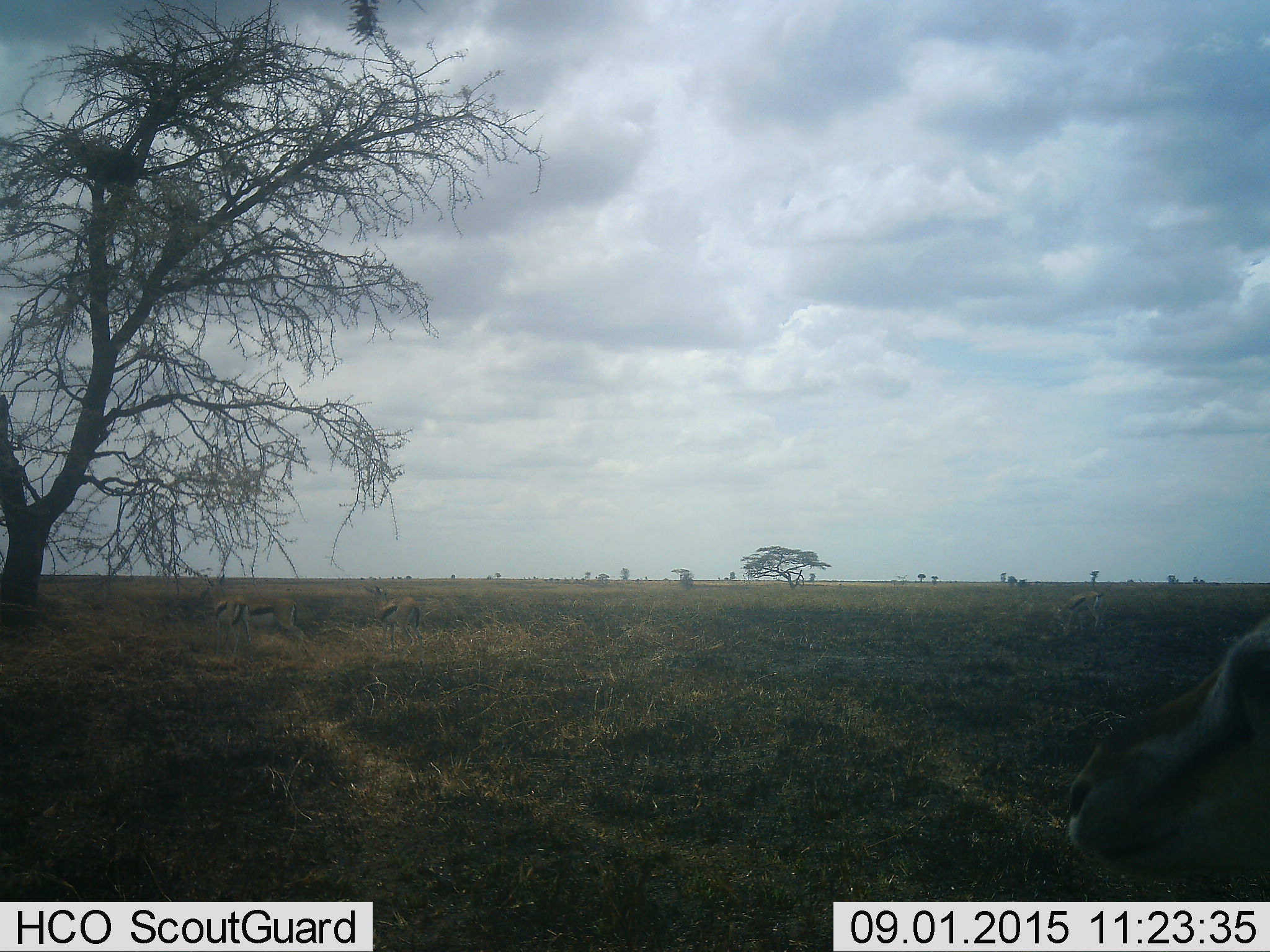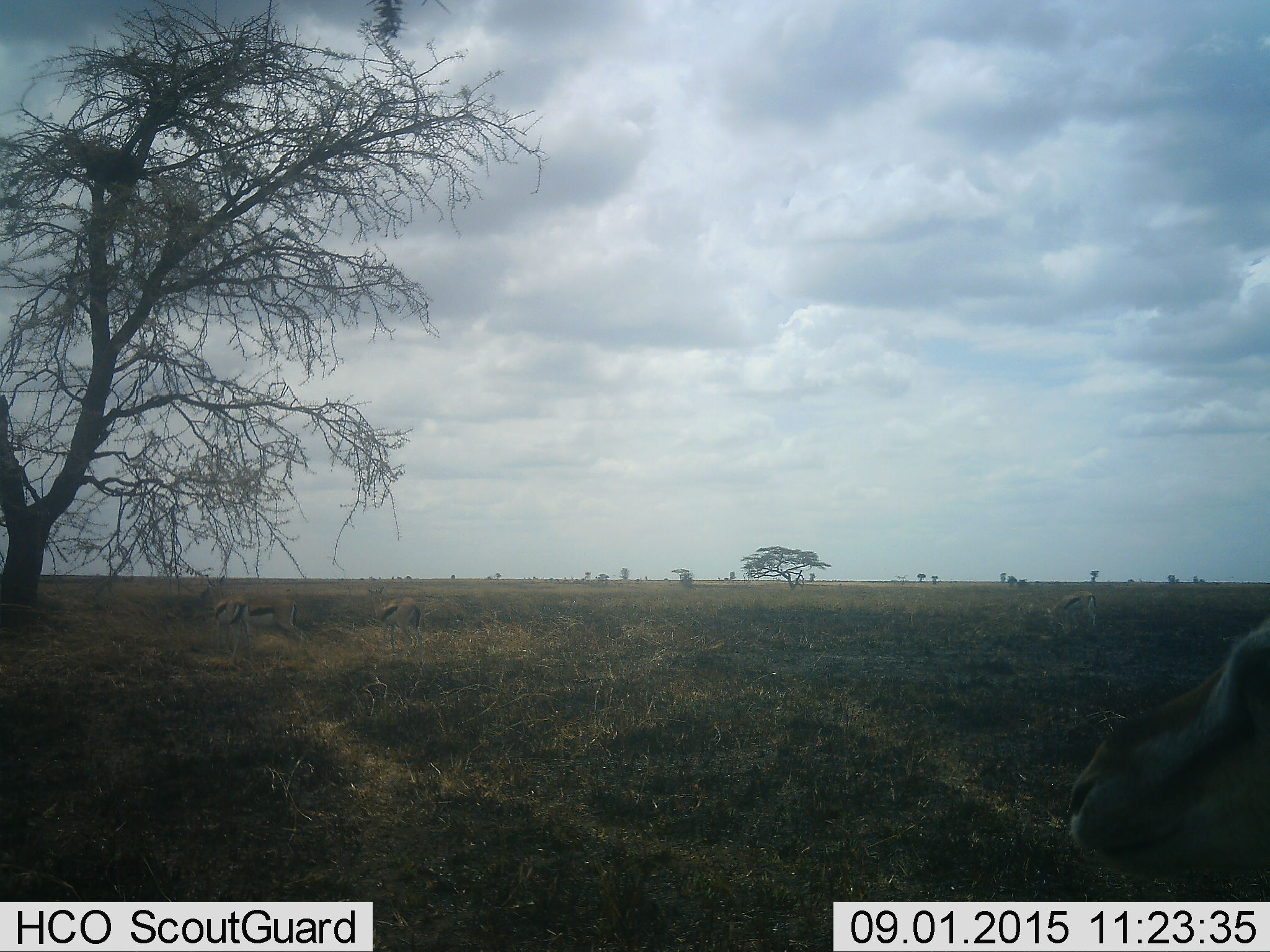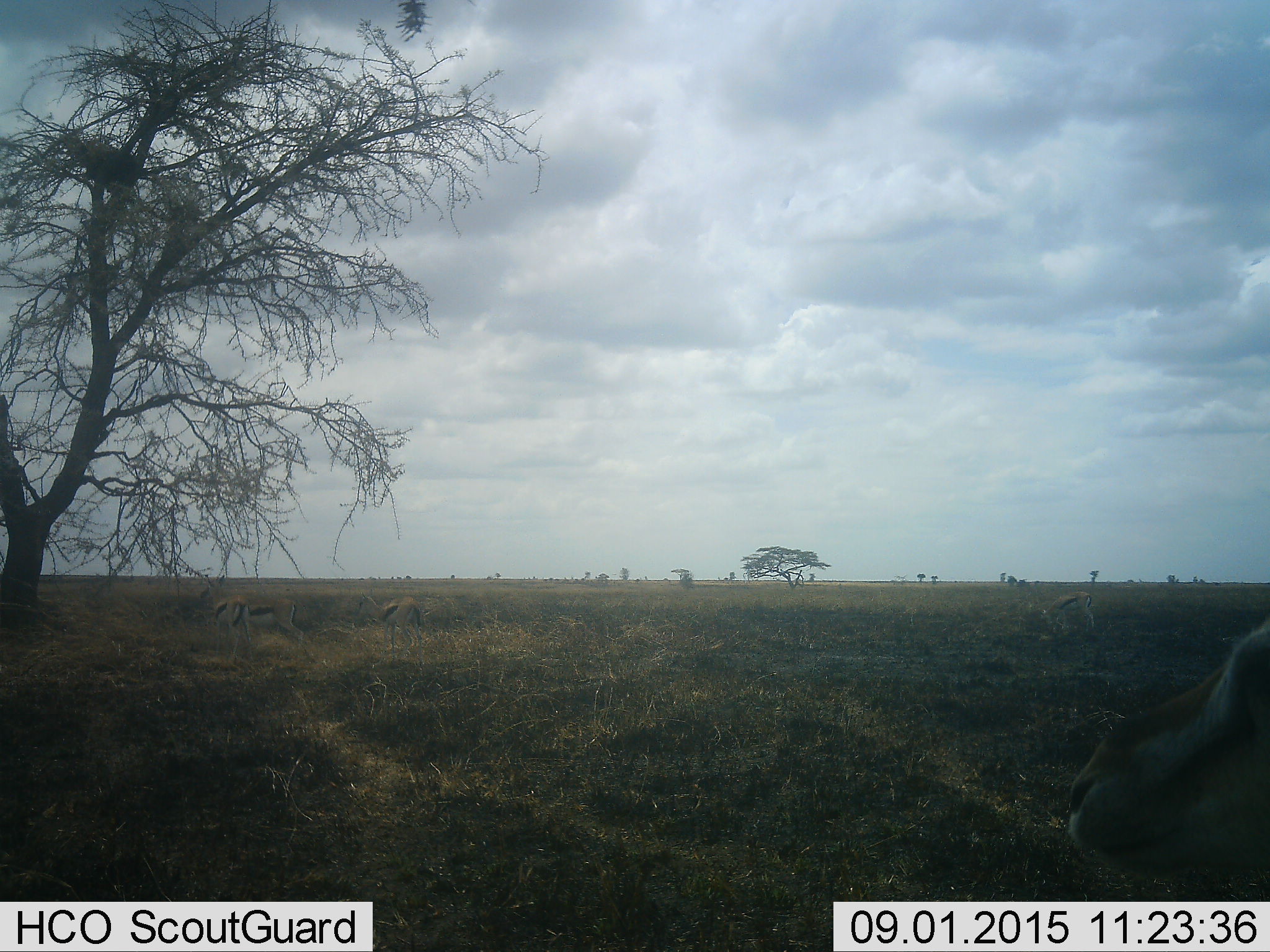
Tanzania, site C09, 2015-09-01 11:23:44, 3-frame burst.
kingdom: Animalia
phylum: Chordata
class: Mammalia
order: Artiodactyla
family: Bovidae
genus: Eudorcas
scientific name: Eudorcas thomsonii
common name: thomson's gazelle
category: gazellethomsons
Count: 5.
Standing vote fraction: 92%.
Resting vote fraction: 8%.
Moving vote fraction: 8%.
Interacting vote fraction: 8%.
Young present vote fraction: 0%.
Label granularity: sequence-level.